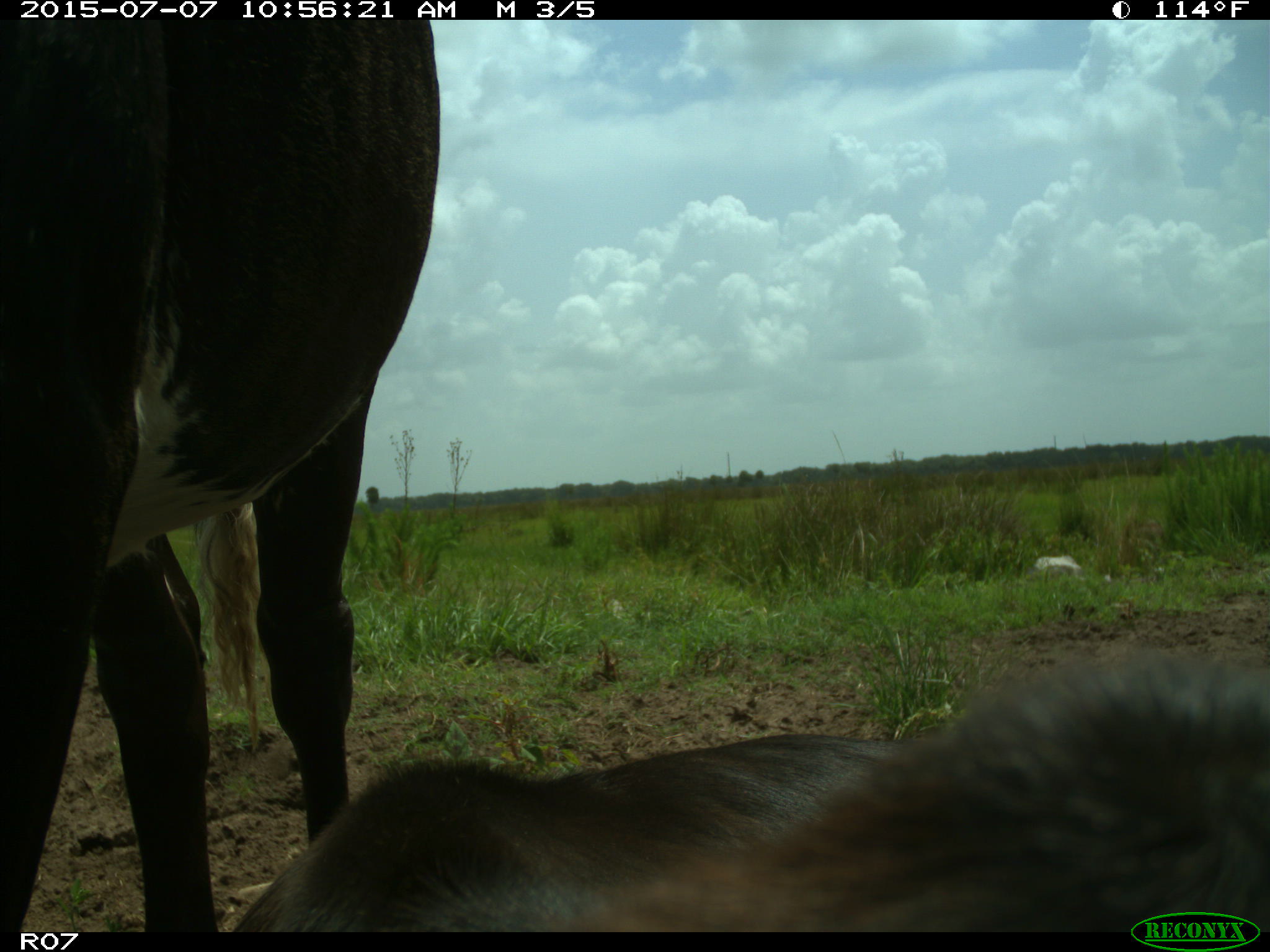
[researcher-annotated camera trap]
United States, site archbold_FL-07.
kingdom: Animalia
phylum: Chordata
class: Mammalia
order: Artiodactyla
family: Bovidae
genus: Bos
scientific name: Bos taurus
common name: domestic cow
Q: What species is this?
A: Bos taurus (domestic cow).